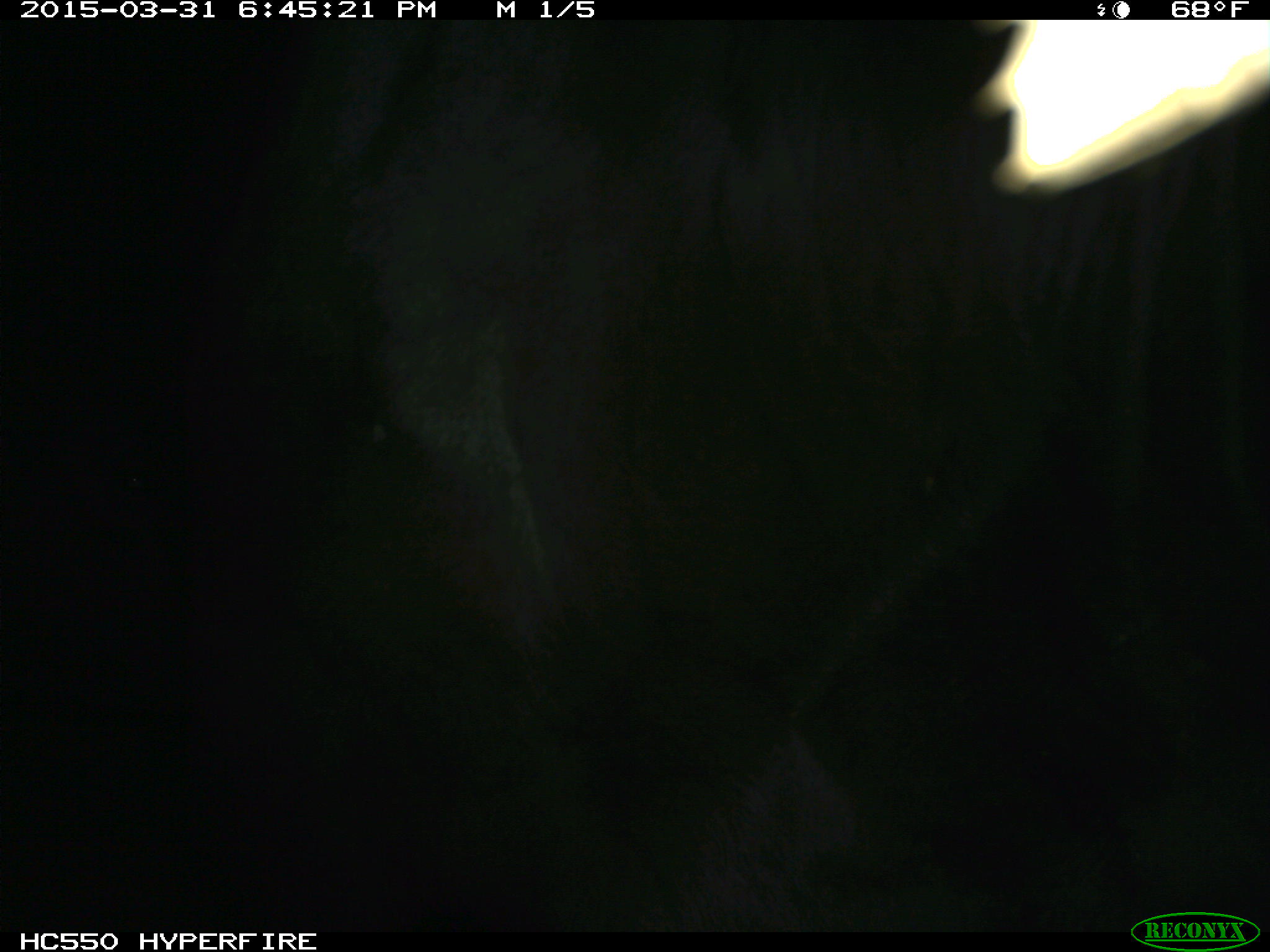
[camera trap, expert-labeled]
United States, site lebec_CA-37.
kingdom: Animalia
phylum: Chordata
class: Mammalia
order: Artiodactyla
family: Bovidae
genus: Bos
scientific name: Bos taurus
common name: domestic cow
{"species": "Bos taurus (domestic cow)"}